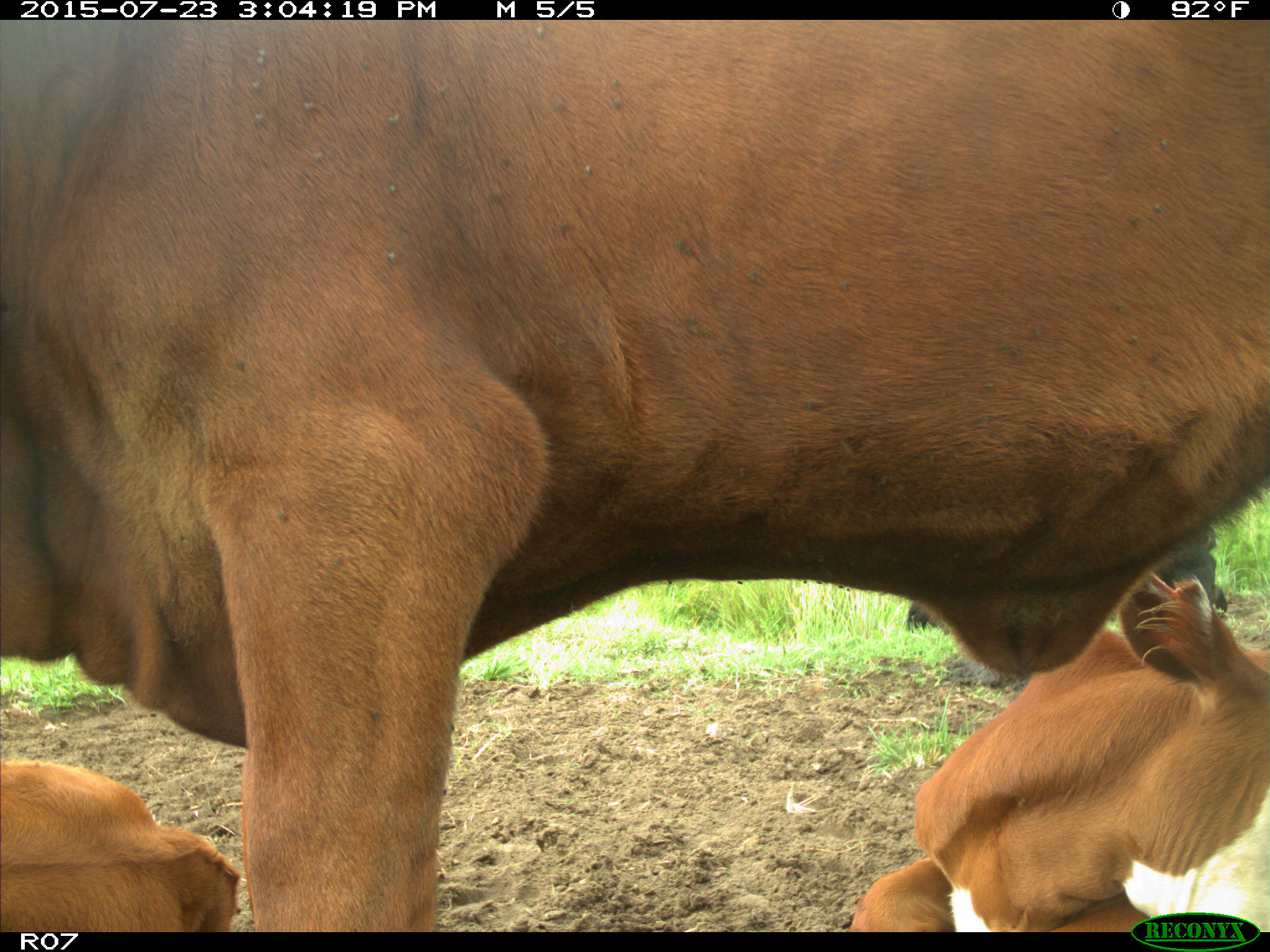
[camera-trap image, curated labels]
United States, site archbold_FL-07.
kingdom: Animalia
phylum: Chordata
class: Mammalia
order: Artiodactyla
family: Bovidae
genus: Bos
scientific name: Bos taurus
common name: domestic cow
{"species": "Bos taurus (domestic cow)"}